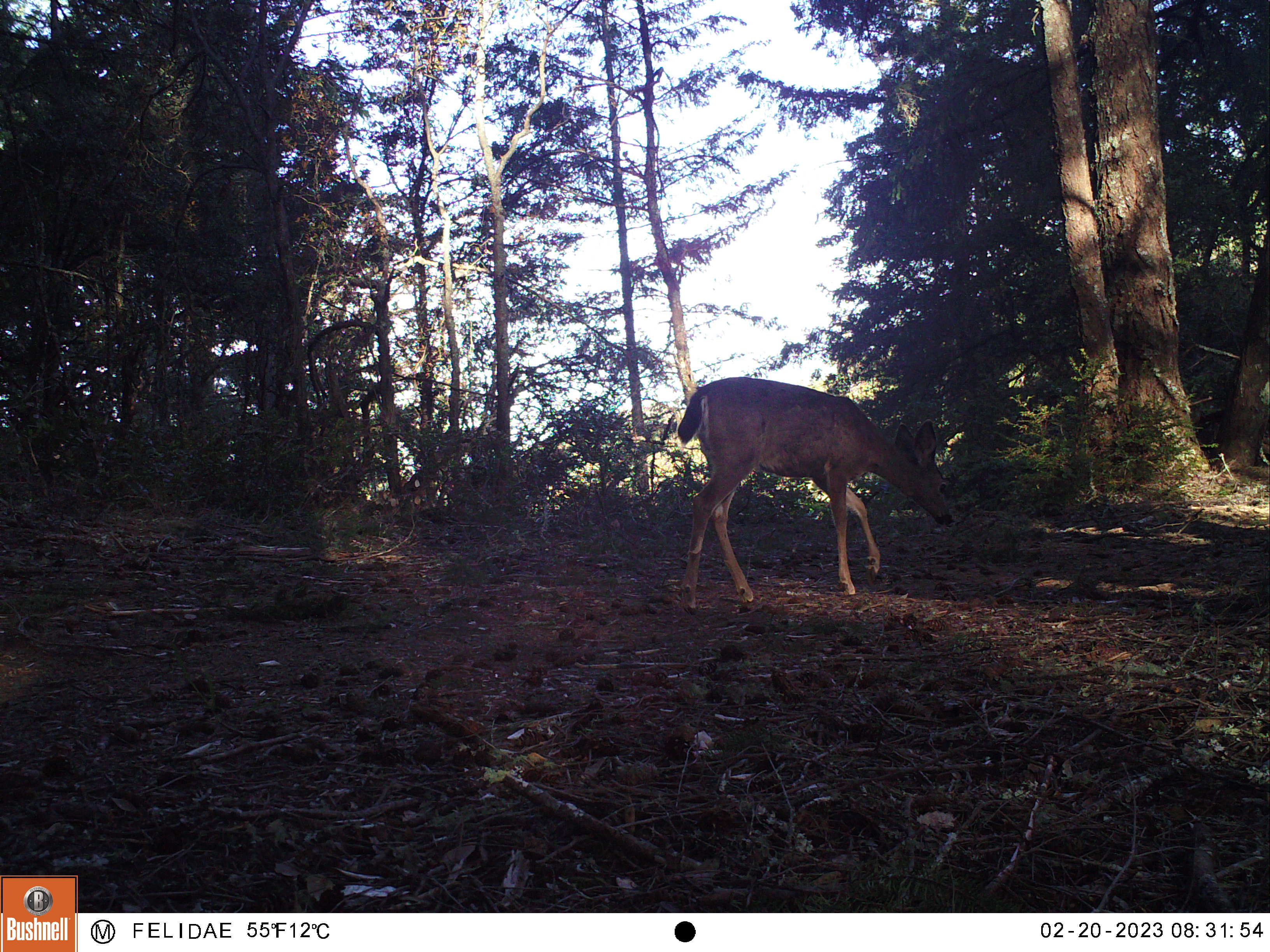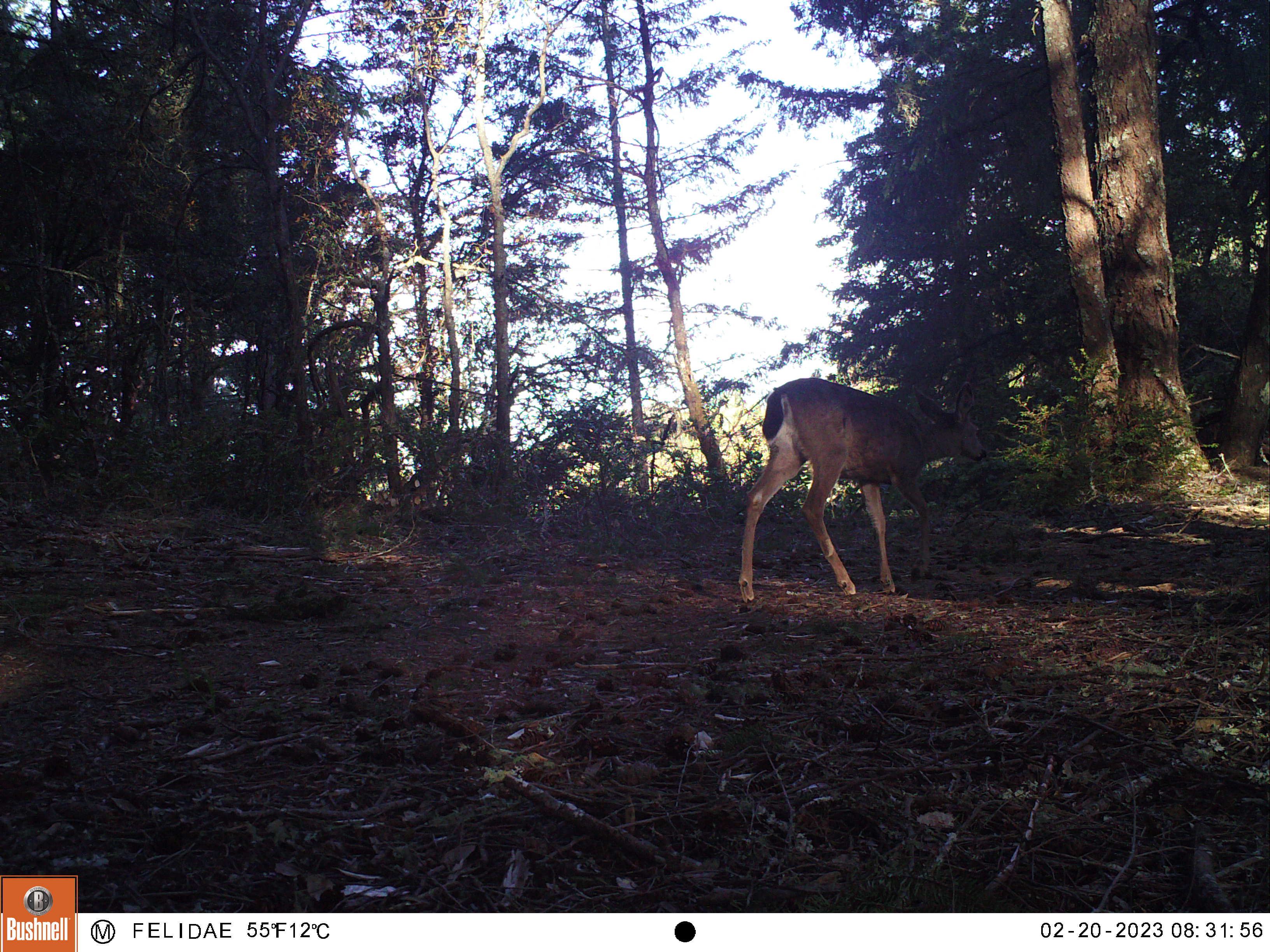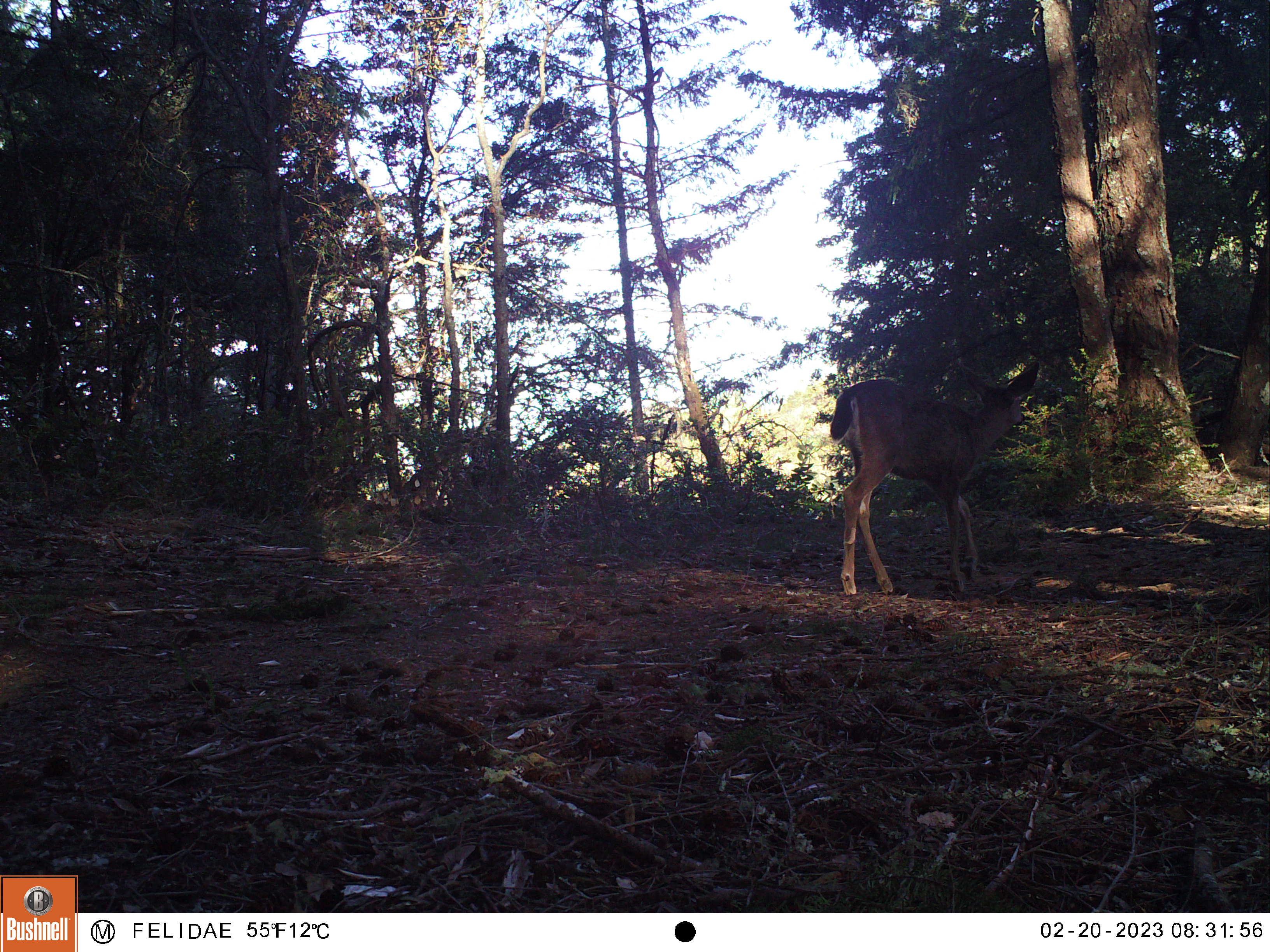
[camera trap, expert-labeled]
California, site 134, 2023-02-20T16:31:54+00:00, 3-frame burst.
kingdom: Animalia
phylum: Chordata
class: Mammalia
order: Artiodactyla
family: Cervidae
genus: Odocoileus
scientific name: Odocoileus hemionus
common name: mule deer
Mule deer (Odocoileus hemionus).